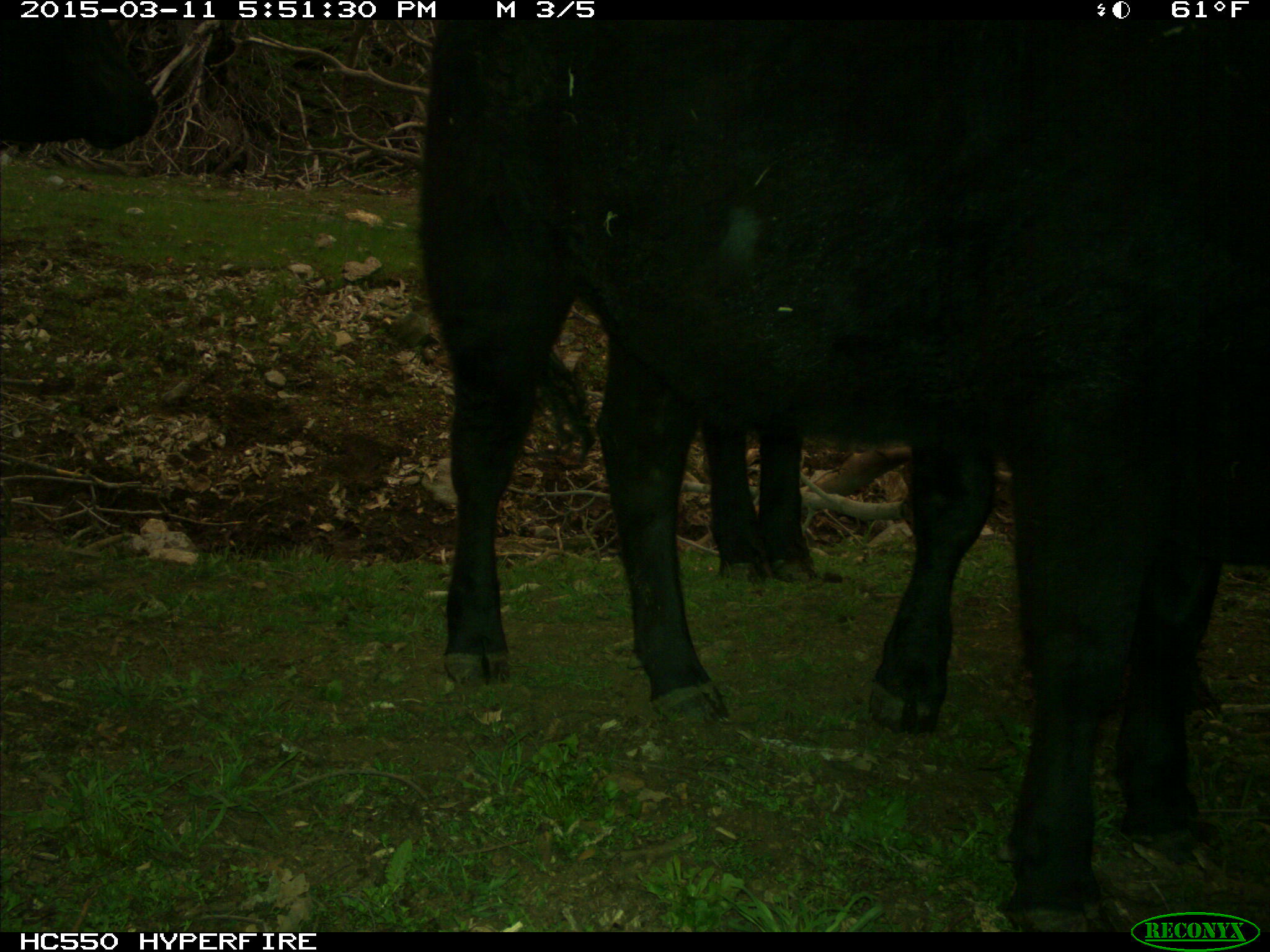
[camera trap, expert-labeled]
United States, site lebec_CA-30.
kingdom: Animalia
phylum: Chordata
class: Mammalia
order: Artiodactyla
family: Bovidae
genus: Bos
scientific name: Bos taurus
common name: domestic cow